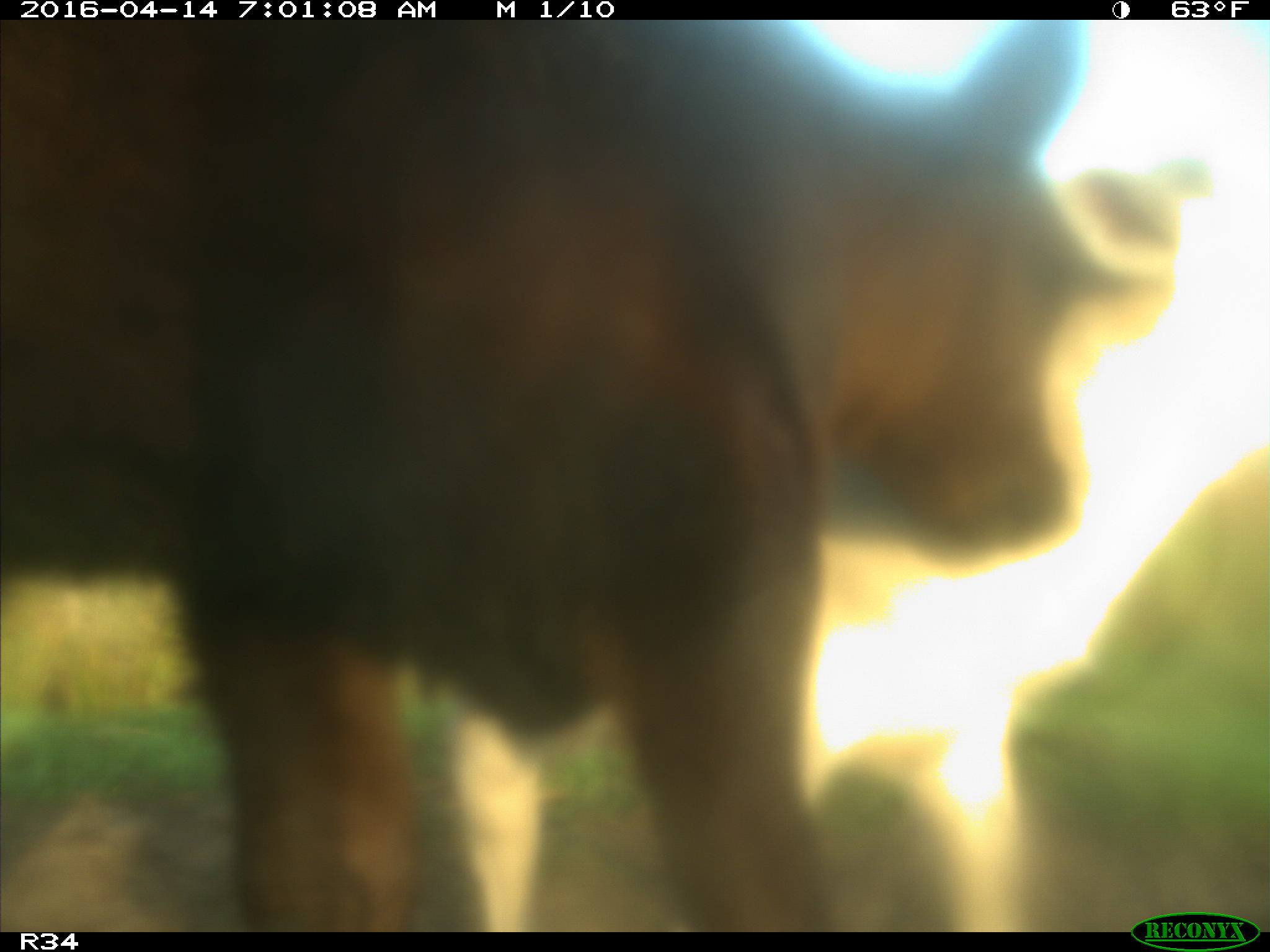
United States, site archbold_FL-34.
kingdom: Animalia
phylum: Chordata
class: Mammalia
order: Artiodactyla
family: Bovidae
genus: Bos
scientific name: Bos taurus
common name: domestic cow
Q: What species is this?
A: Bos taurus (domestic cow).